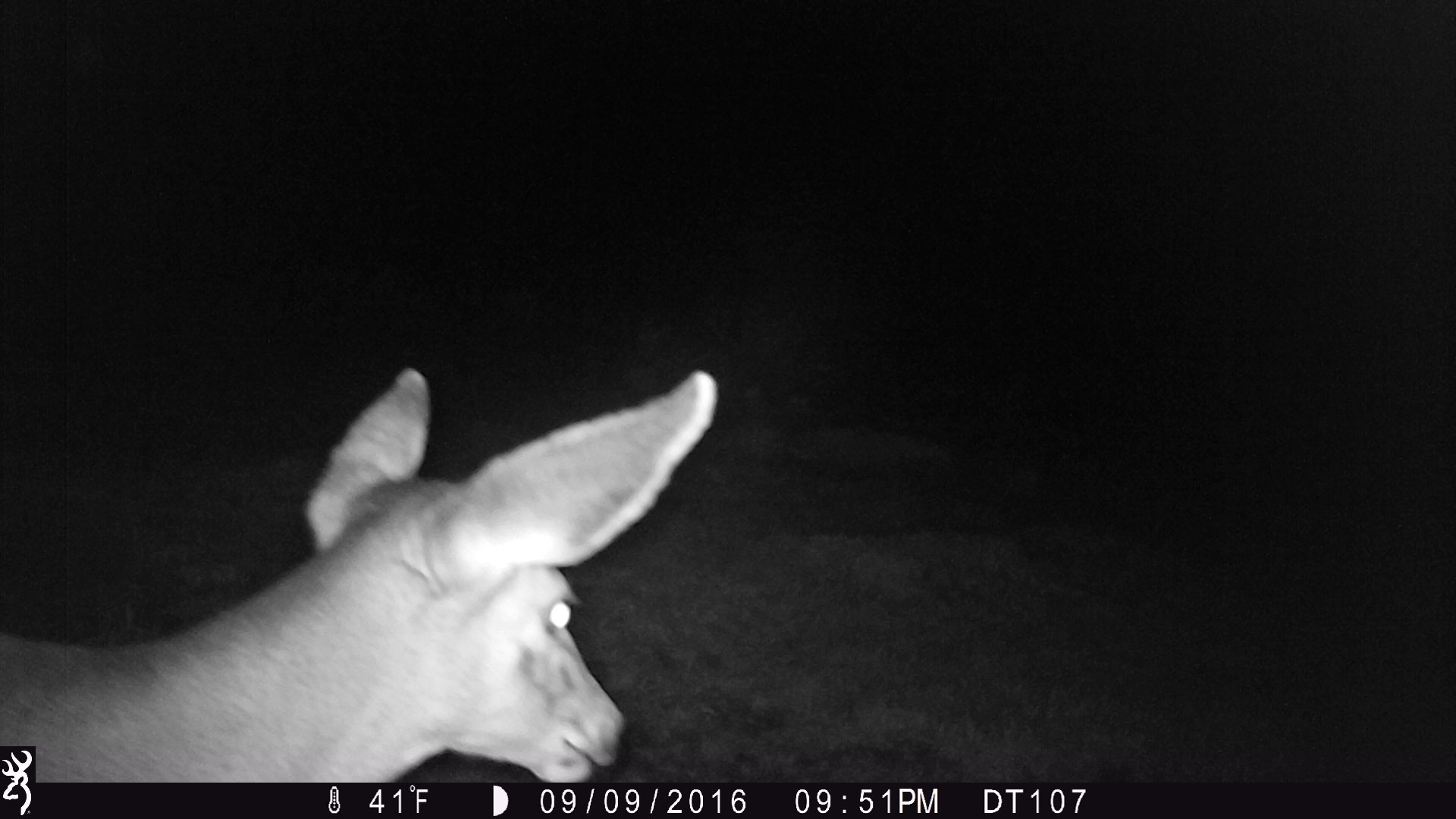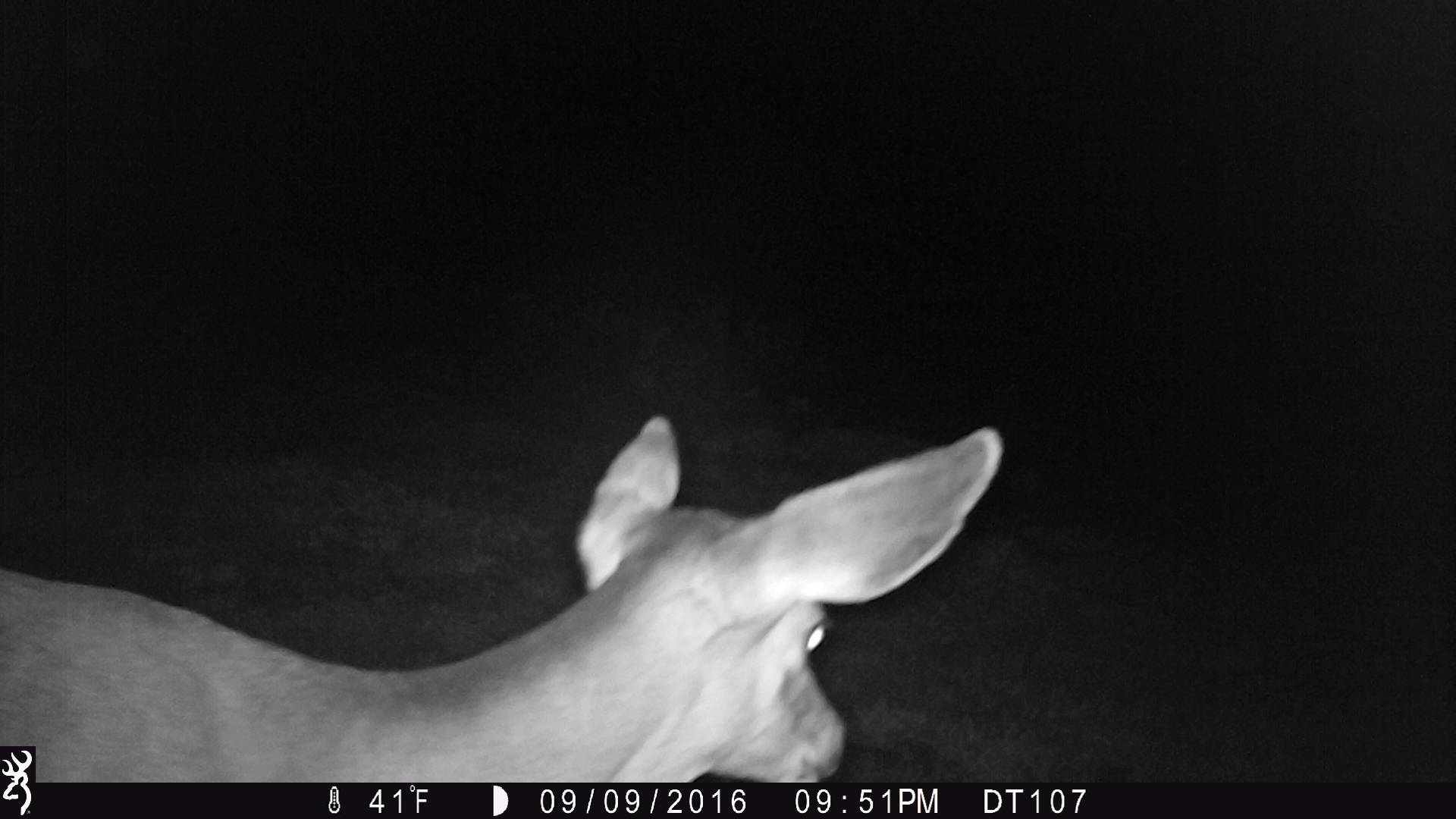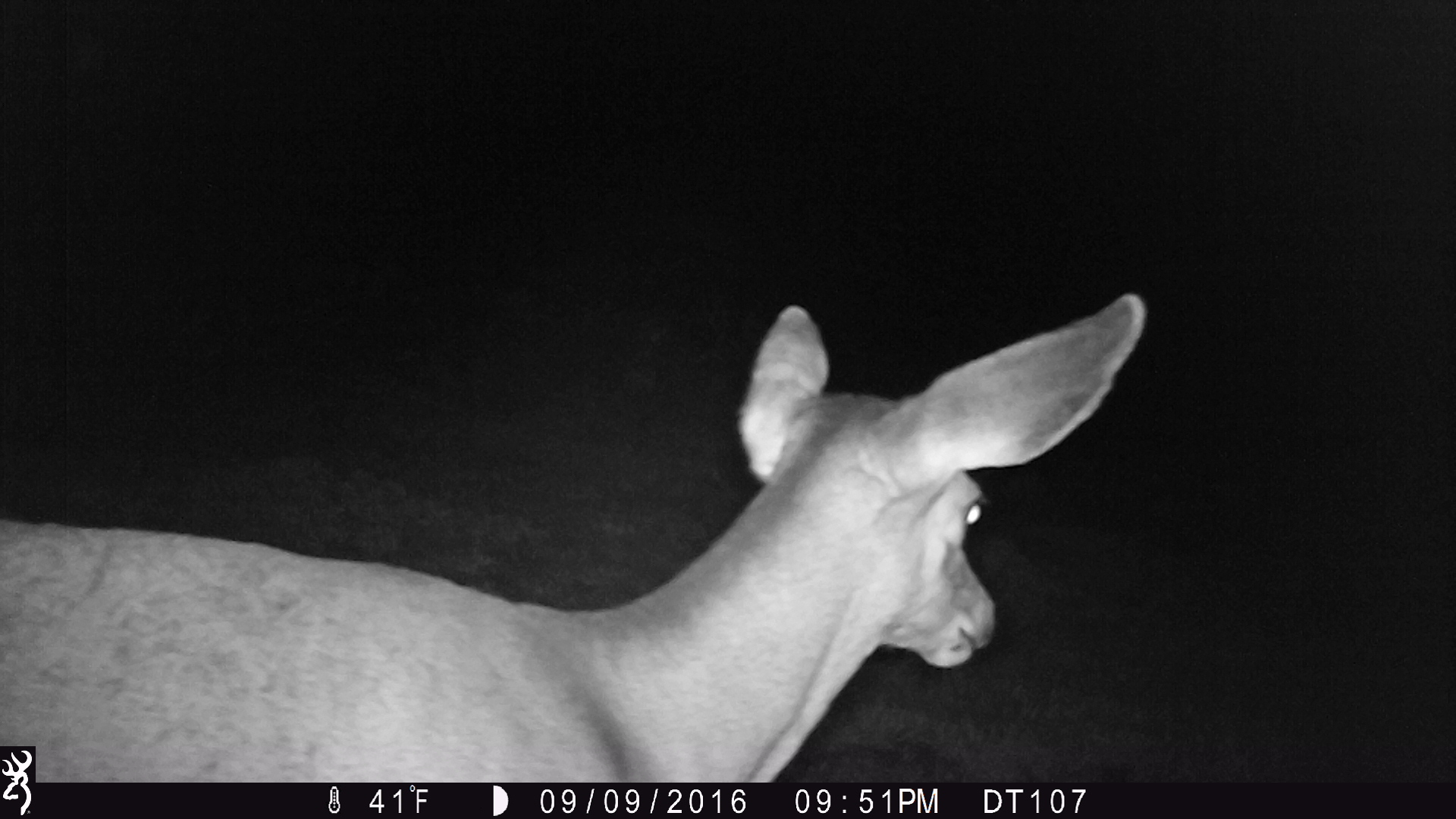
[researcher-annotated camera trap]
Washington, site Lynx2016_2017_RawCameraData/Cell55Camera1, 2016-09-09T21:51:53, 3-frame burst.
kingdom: Animalia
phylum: Chordata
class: Mammalia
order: Artiodactyla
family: Cervidae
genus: Odocoileus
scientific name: Odocoileus hemionus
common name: mule deer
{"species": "Odocoileus hemionus (mule deer)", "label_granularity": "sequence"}